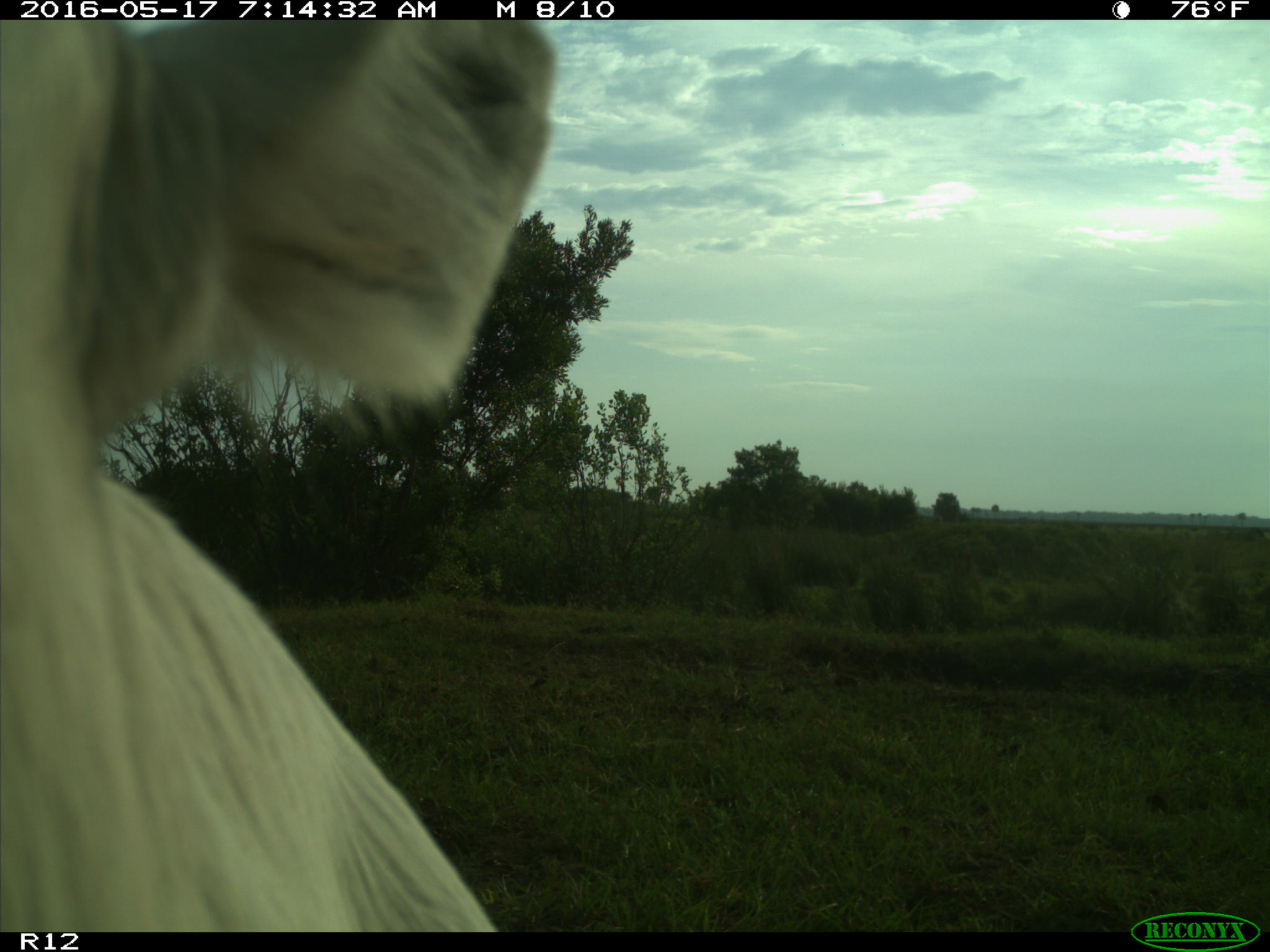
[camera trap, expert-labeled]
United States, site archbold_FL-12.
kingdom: Animalia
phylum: Chordata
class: Mammalia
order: Artiodactyla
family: Bovidae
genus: Bos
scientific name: Bos taurus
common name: domestic cow